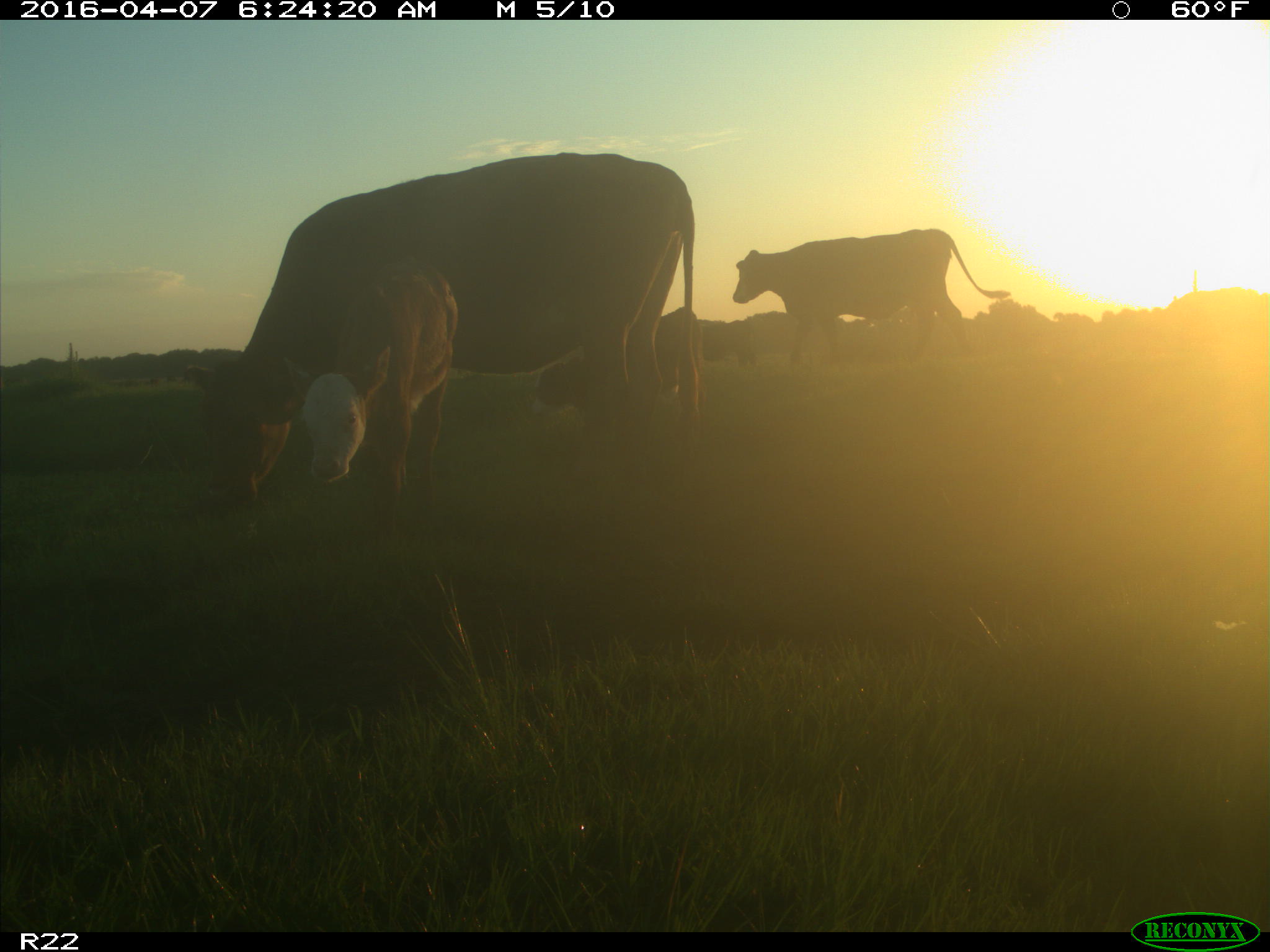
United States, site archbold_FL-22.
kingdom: Animalia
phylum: Chordata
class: Mammalia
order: Artiodactyla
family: Bovidae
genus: Bos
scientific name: Bos taurus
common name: domestic cow